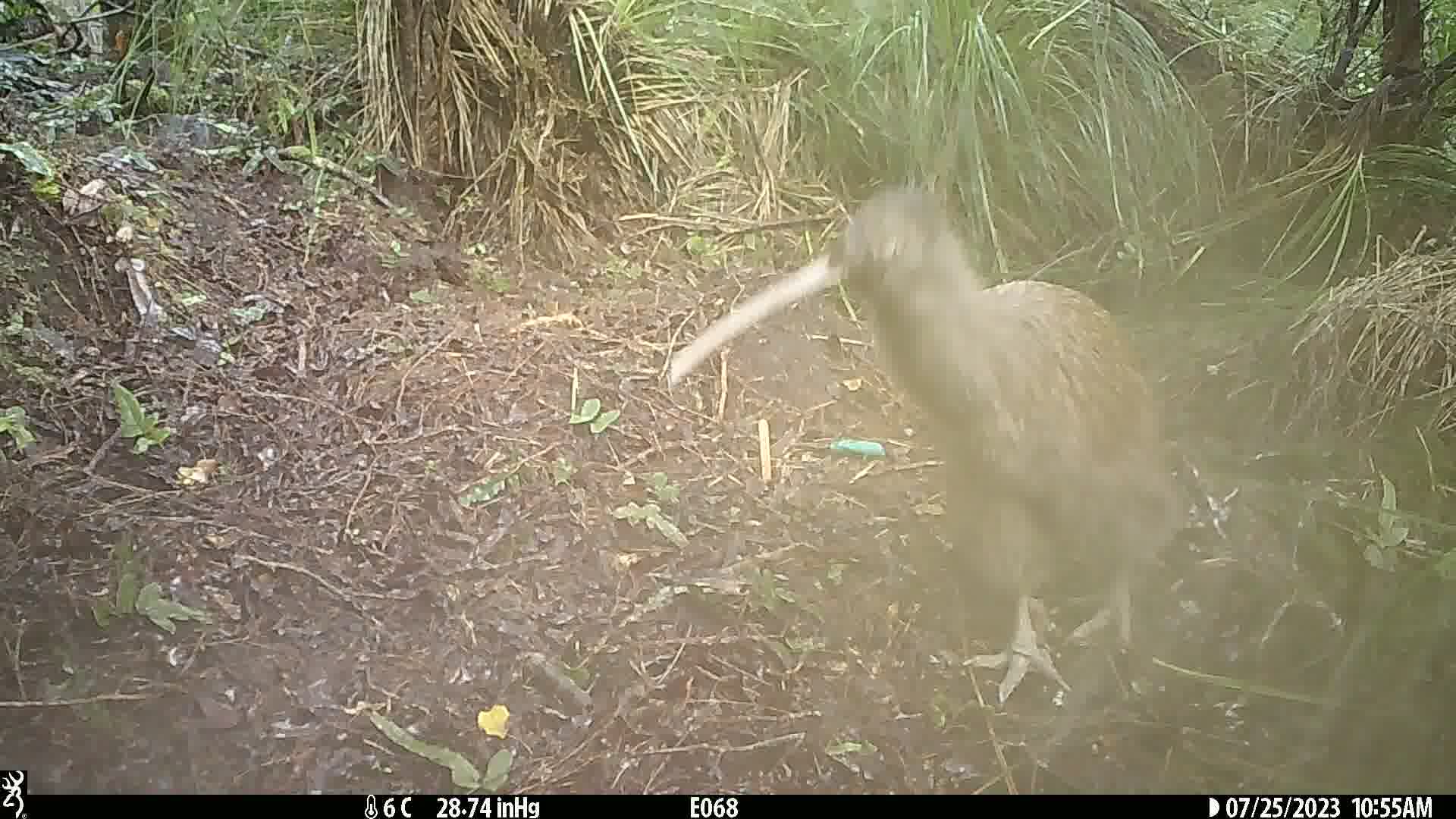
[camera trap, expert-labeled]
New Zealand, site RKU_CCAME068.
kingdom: Animalia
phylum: Chordata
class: Aves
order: Apterygiformes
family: Apterygidae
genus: Apteryx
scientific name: Apteryx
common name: kiwi